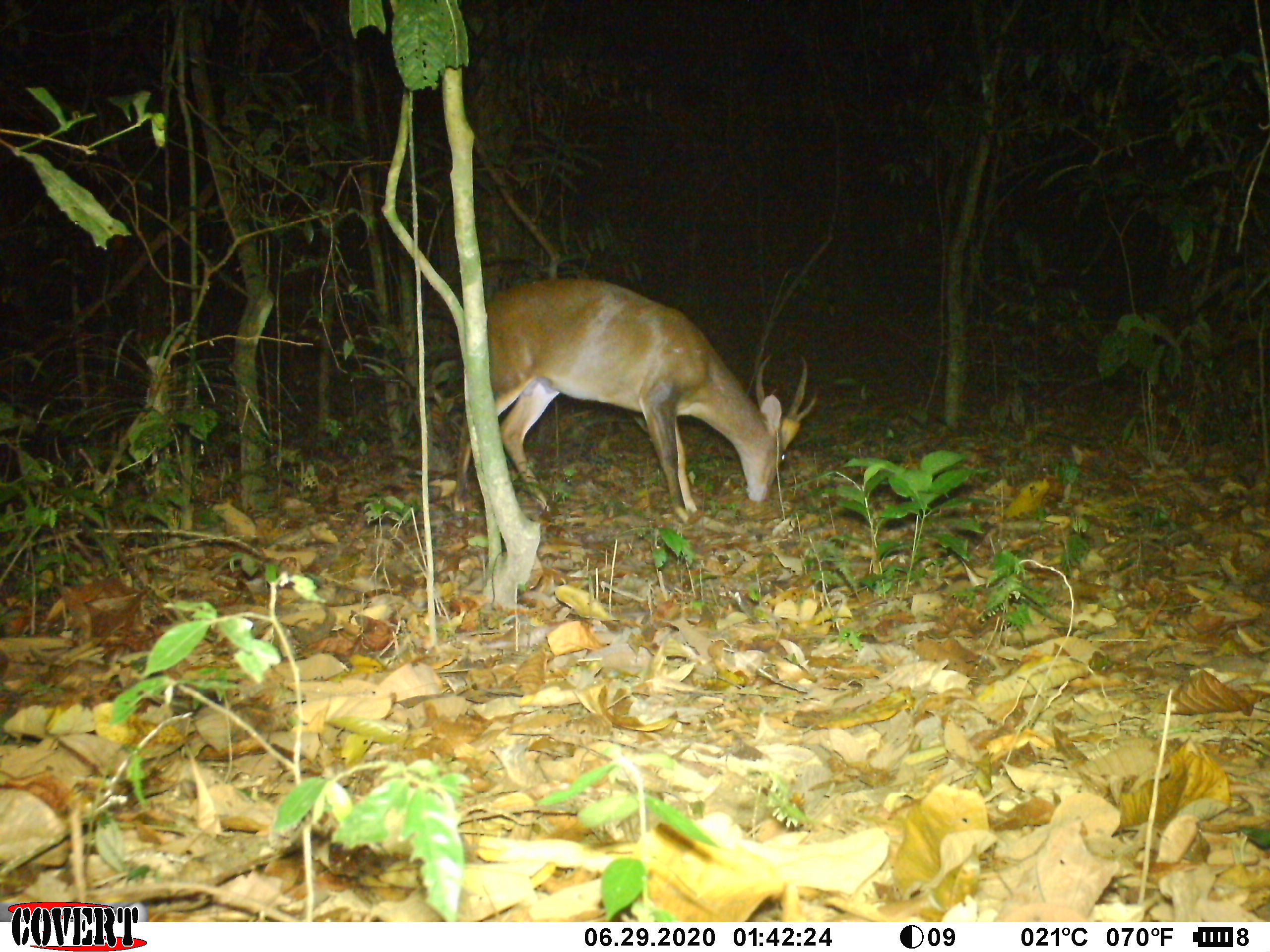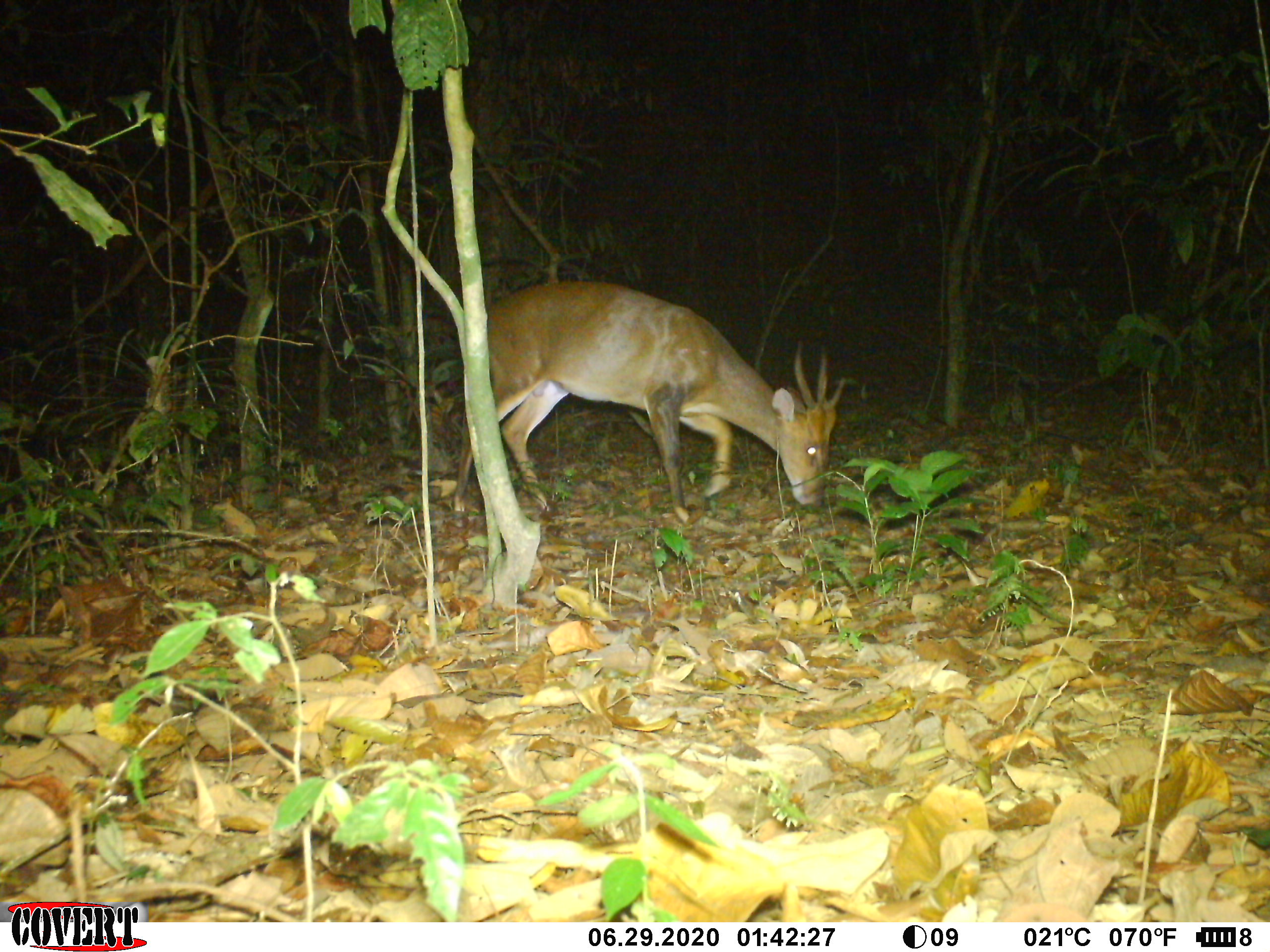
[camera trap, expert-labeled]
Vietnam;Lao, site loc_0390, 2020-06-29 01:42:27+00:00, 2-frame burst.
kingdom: Animalia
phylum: Chordata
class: Mammalia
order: Artiodactyla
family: Cervidae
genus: Muntiacus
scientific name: Muntiacus vuquangensis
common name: large-antlered muntjac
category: large antlered muntjac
Large antlered muntjac (large-antlered muntjac) (Muntiacus vuquangensis). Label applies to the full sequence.